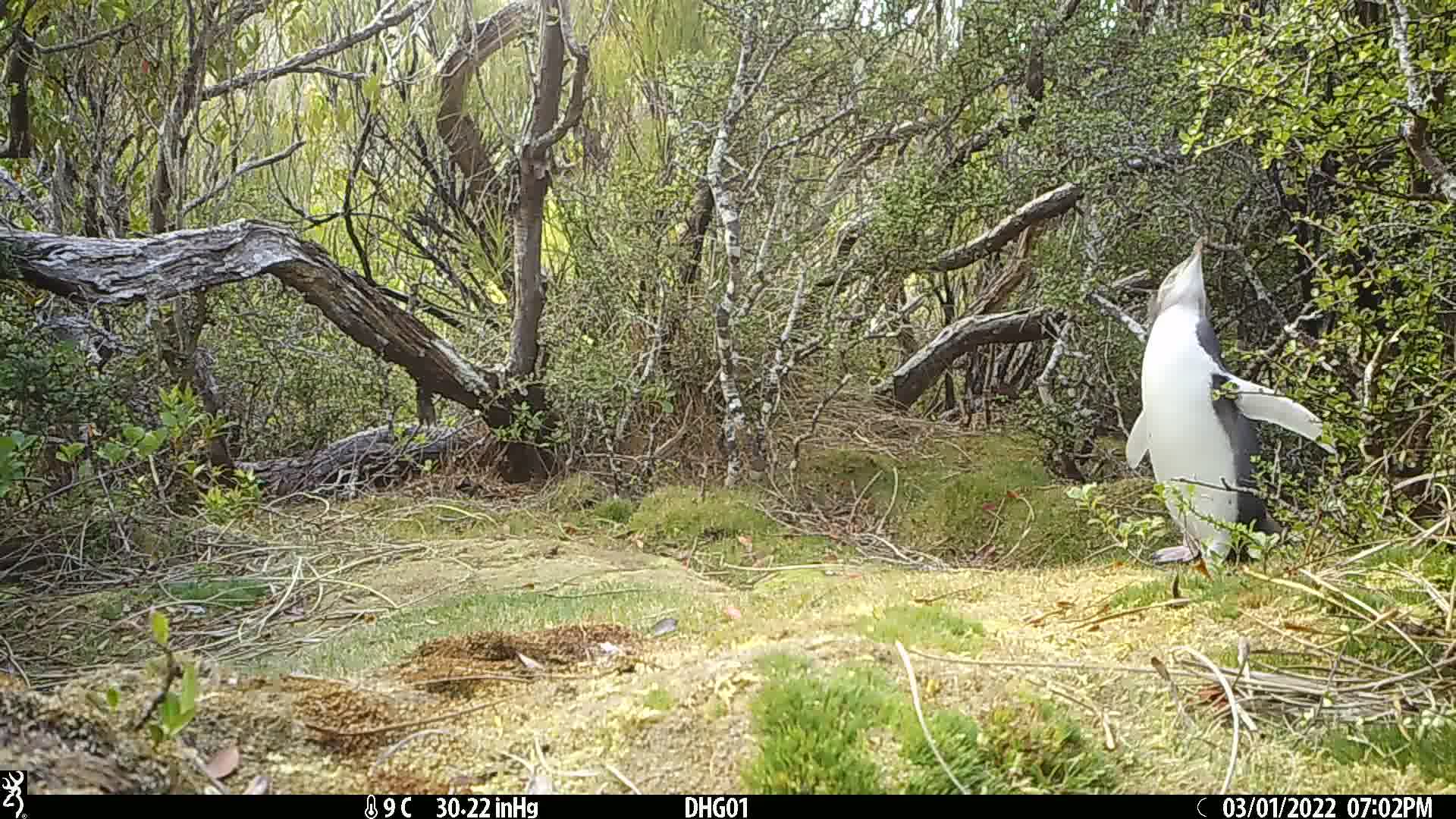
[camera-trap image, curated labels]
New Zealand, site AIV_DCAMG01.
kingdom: Animalia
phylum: Chordata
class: Aves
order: Sphenisciformes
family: Spheniscidae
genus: Megadyptes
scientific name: Megadyptes antipodes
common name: yellow-eyed penguin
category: yellow eyed penguin